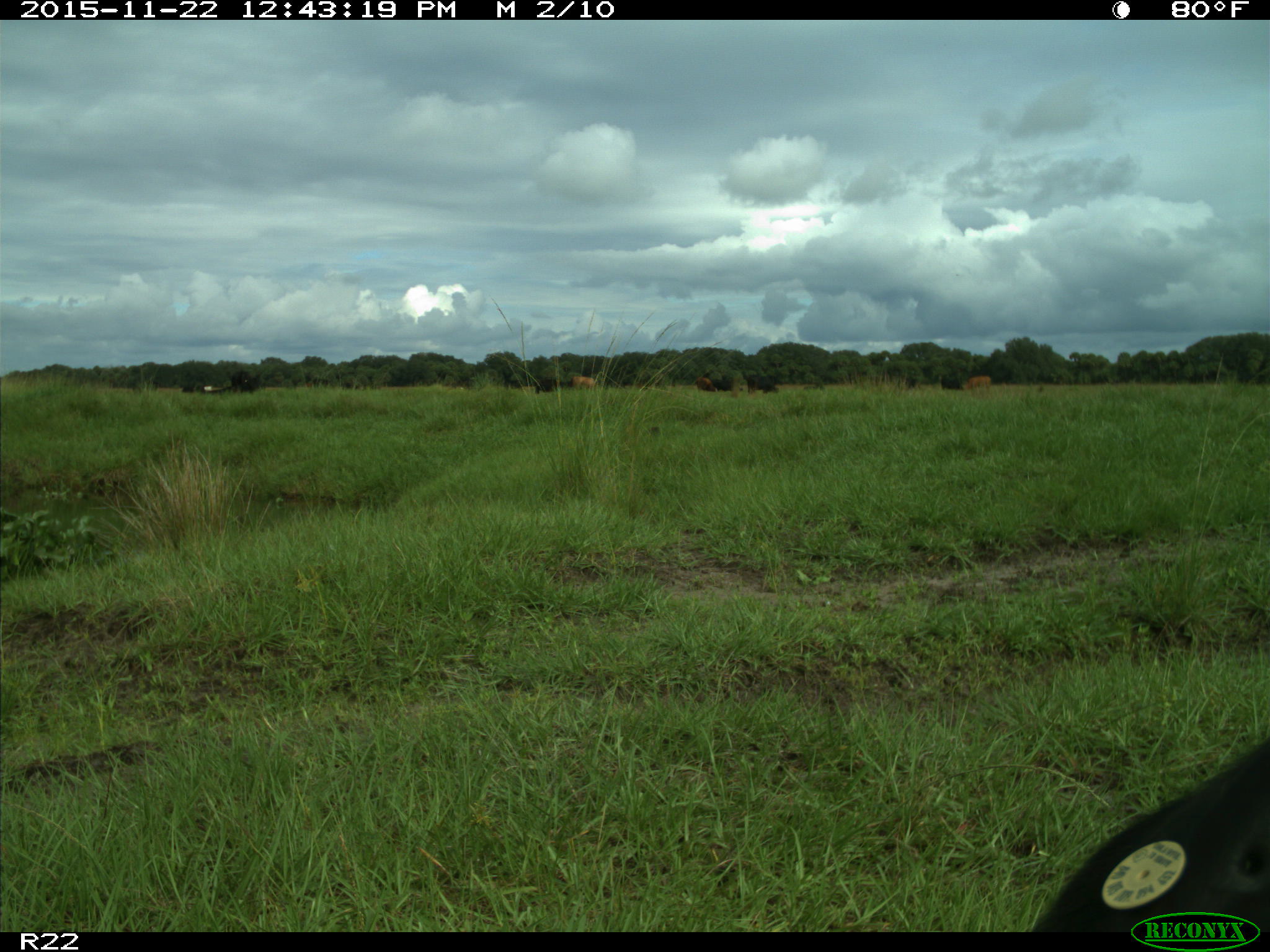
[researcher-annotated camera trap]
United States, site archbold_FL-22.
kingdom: Animalia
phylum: Chordata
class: Mammalia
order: Artiodactyla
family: Bovidae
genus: Bos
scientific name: Bos taurus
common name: domestic cow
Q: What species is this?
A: Bos taurus (domestic cow).